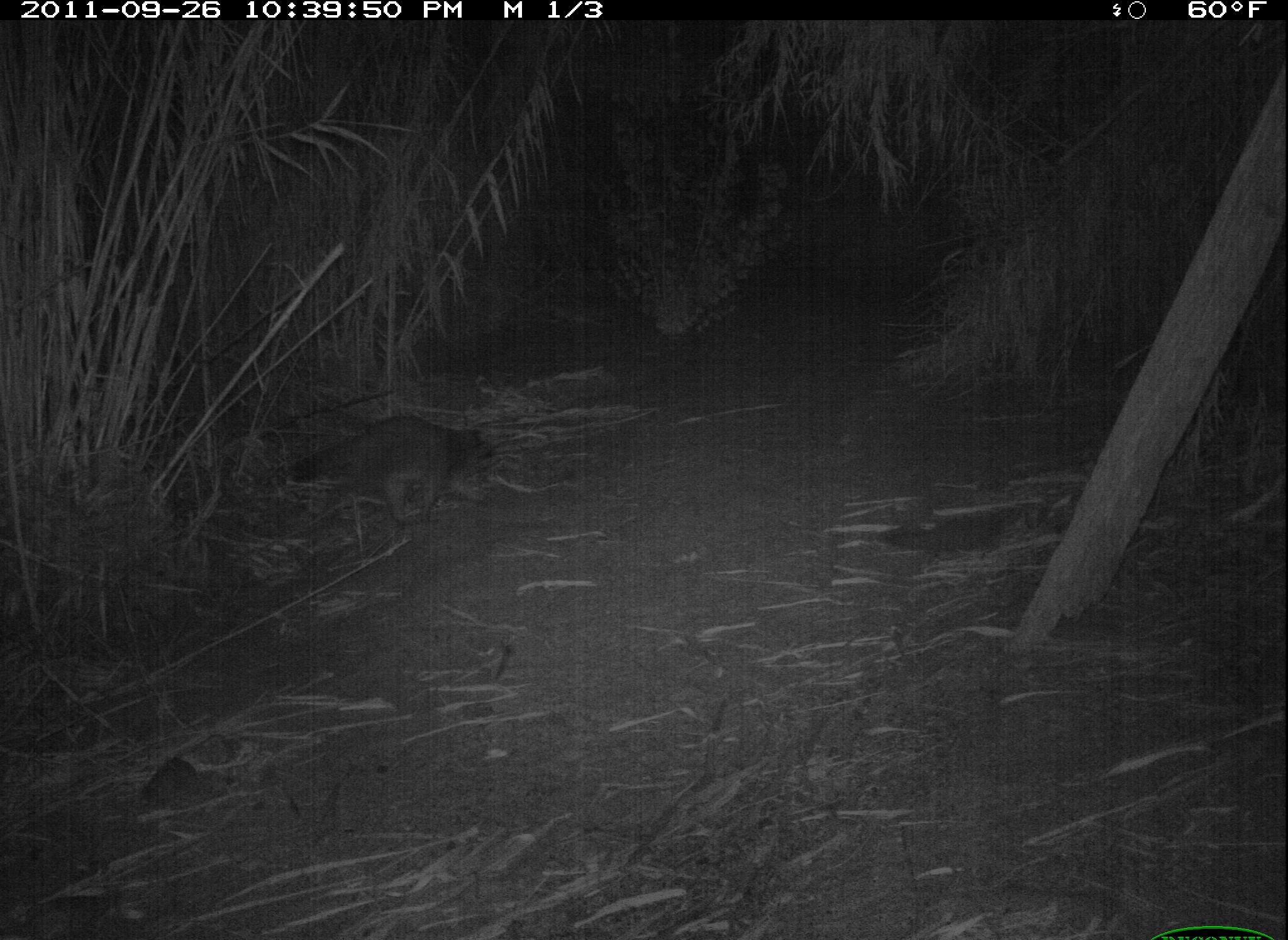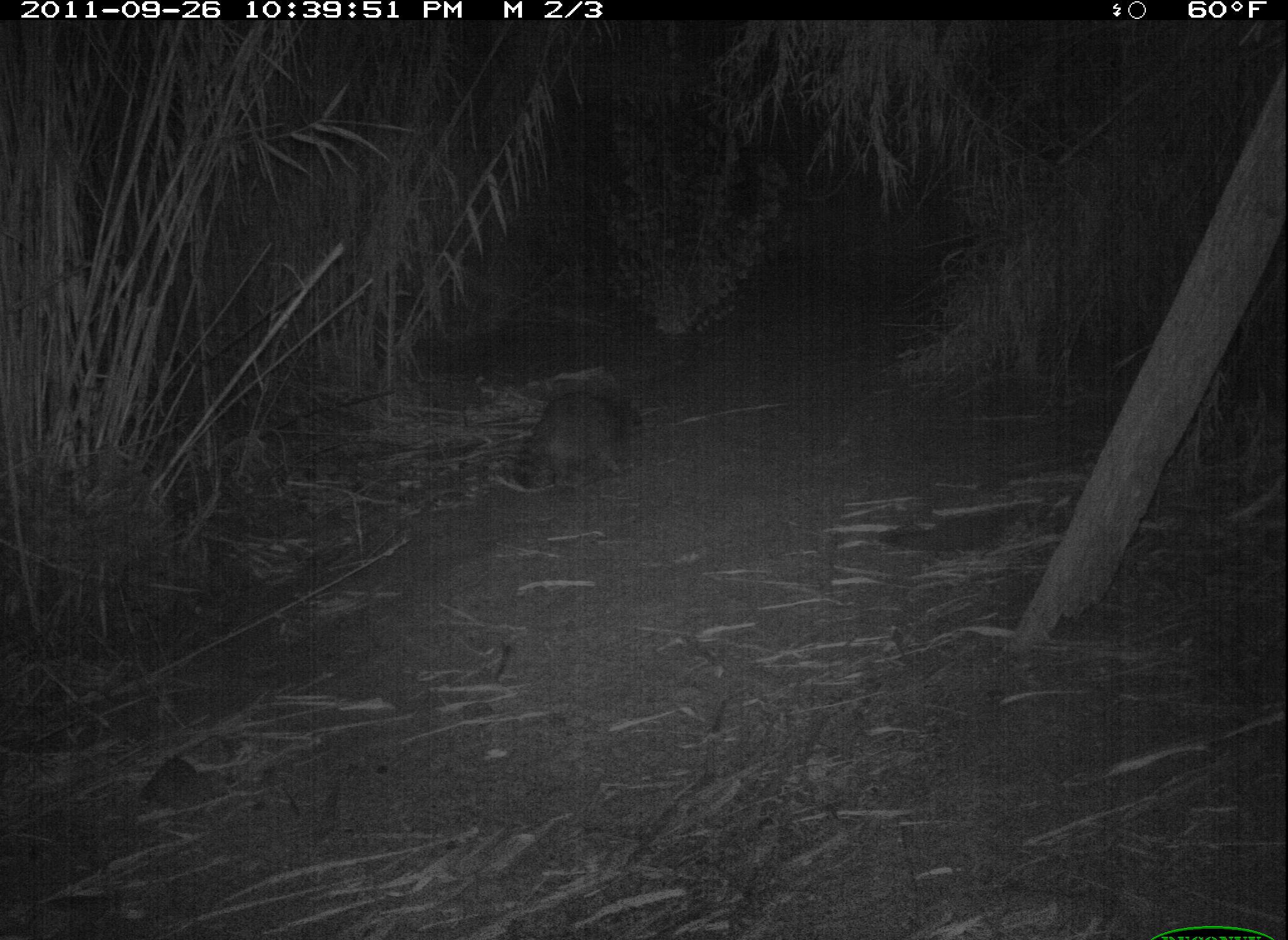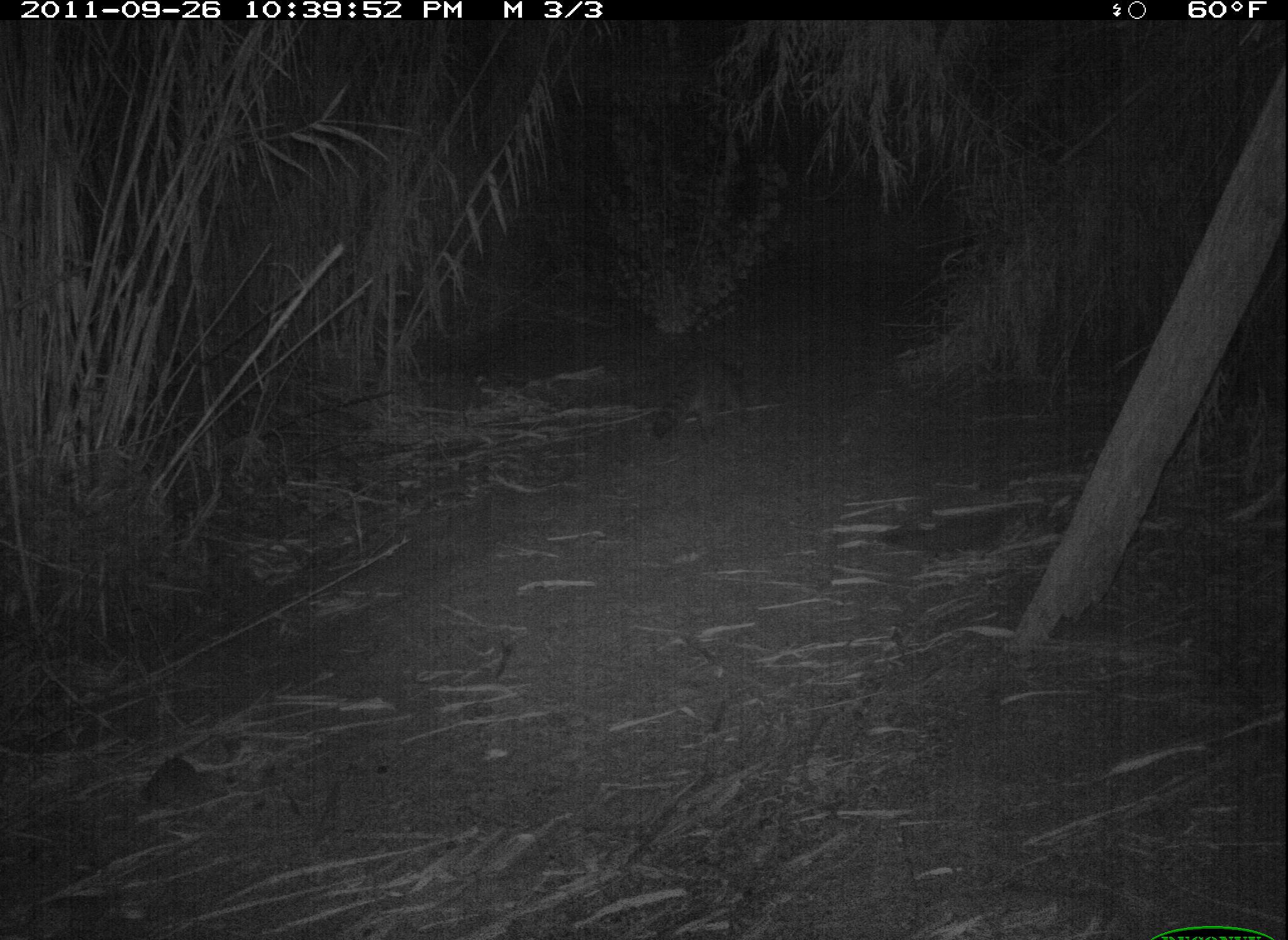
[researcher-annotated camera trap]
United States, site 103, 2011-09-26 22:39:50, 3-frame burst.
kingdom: Animalia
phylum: Chordata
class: Mammalia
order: Carnivora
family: Procyonidae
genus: Procyon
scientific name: Procyon lotor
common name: raccoon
Raccoon (Procyon lotor).